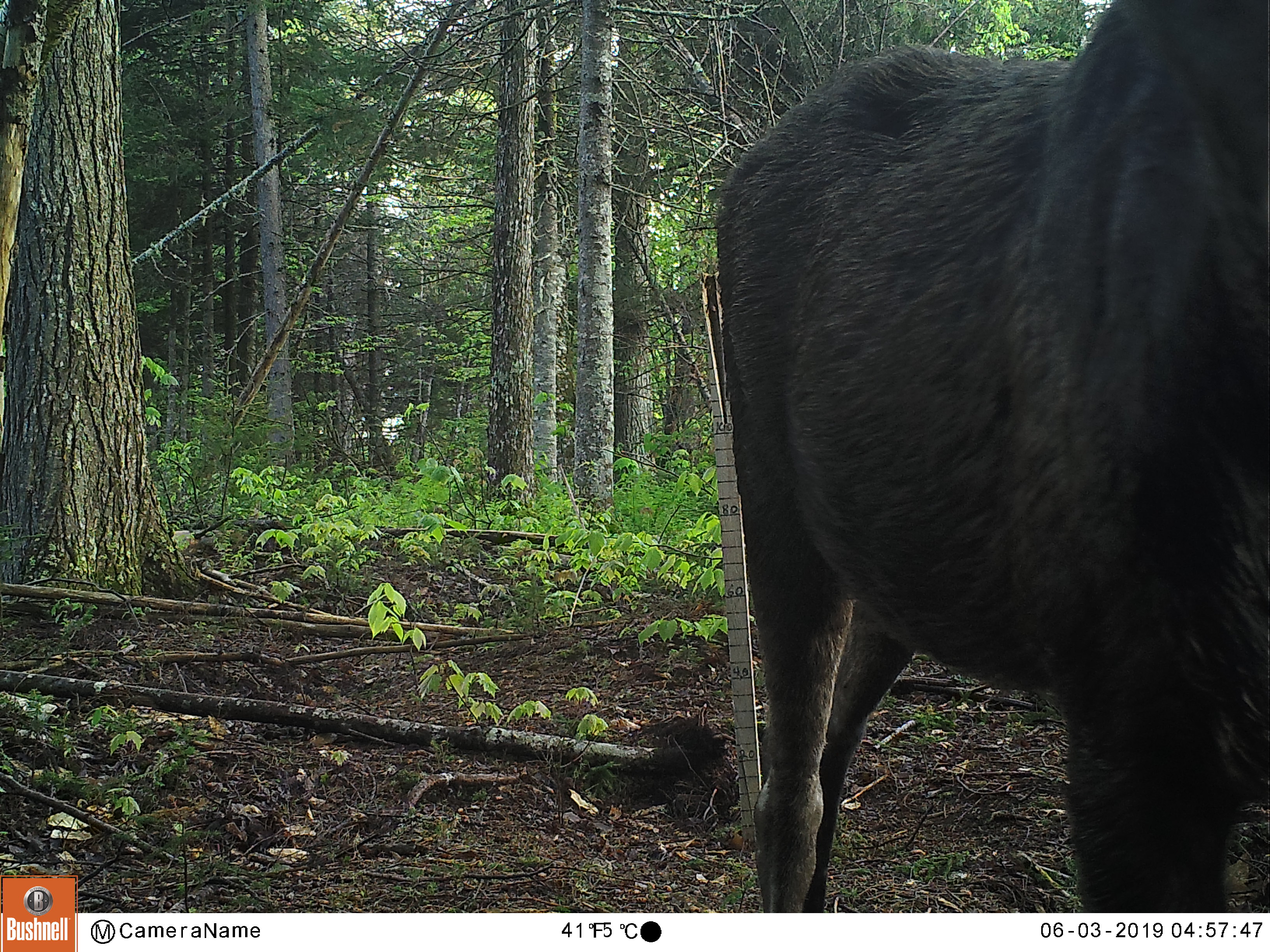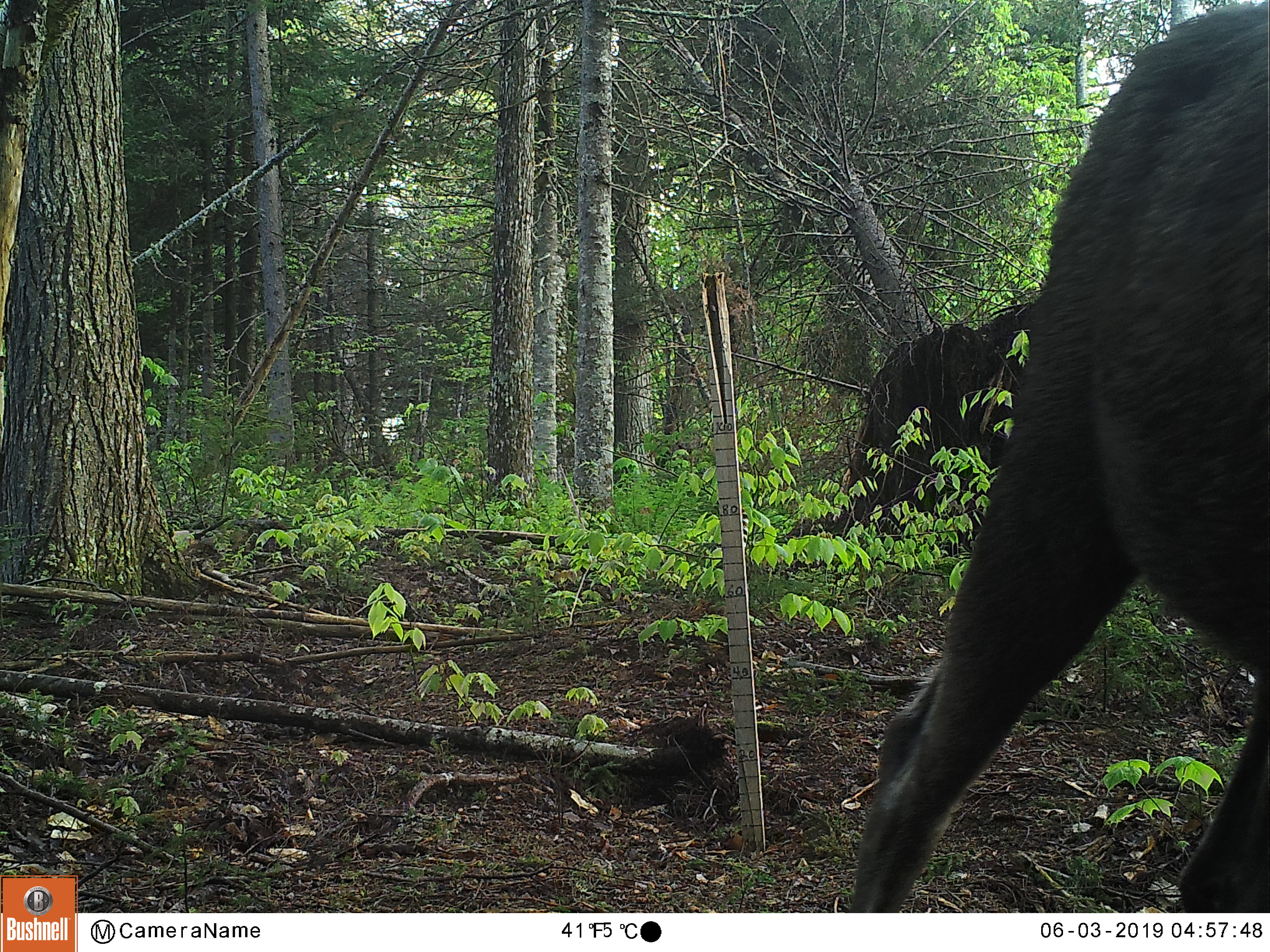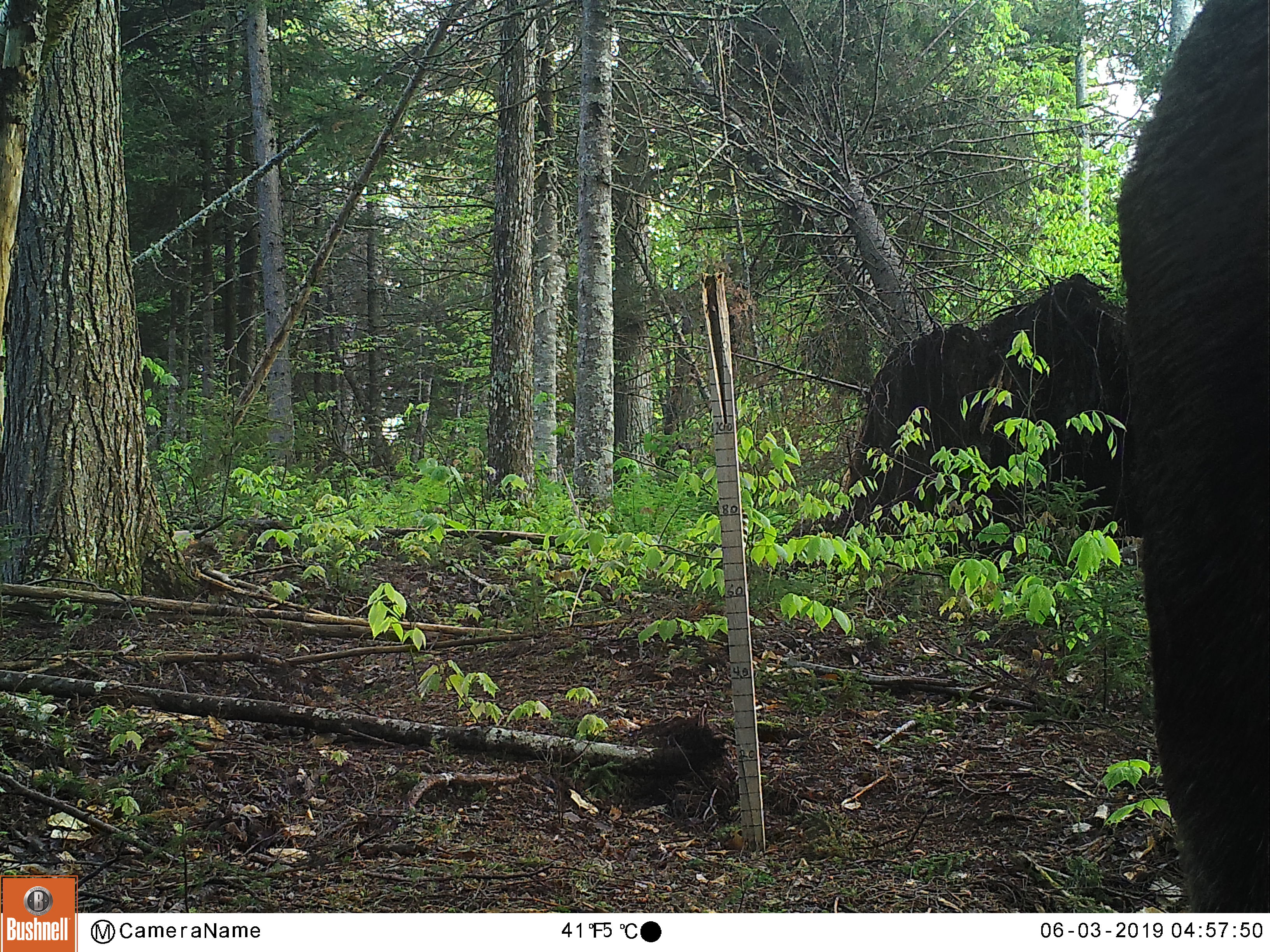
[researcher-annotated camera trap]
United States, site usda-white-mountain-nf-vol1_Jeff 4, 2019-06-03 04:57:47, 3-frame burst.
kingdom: Animalia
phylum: Chordata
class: Mammalia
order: Artiodactyla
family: Cervidae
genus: Alces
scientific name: Alces alces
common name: moose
Moose (Alces alces).